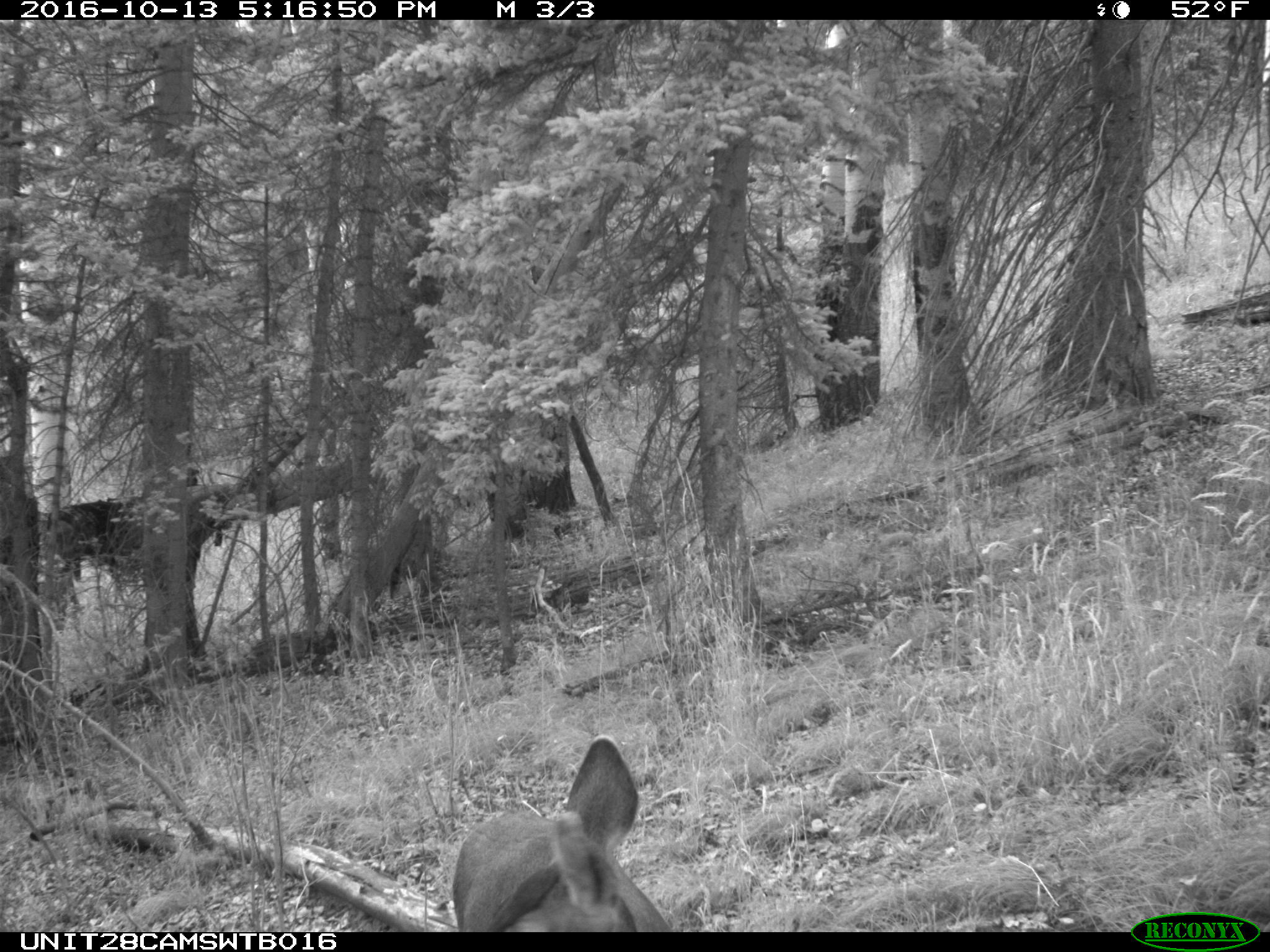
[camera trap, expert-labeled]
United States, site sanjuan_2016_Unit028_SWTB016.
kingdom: Animalia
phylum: Chordata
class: Mammalia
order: Artiodactyla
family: Cervidae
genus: Odocoileus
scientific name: Odocoileus hemionus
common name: mule deer